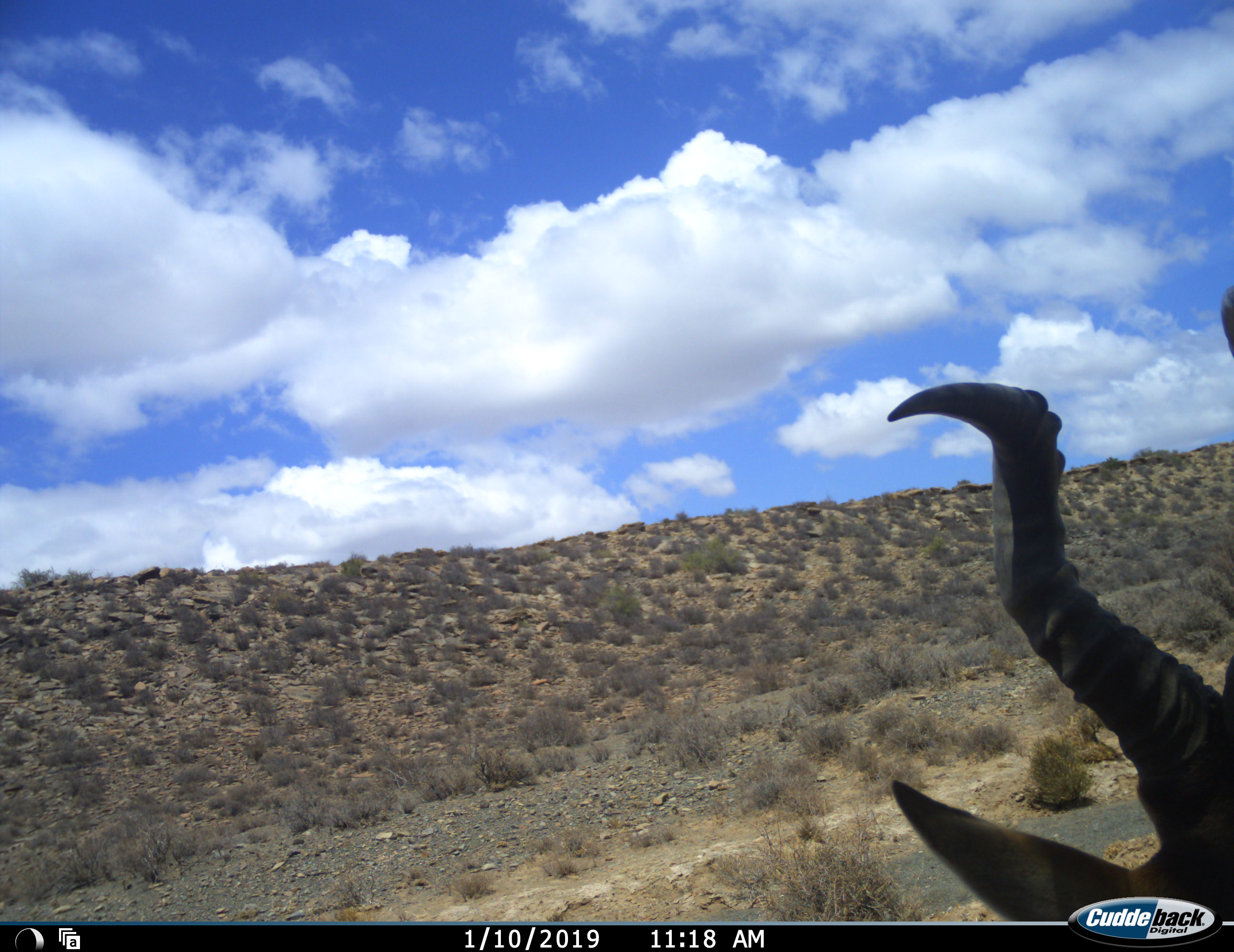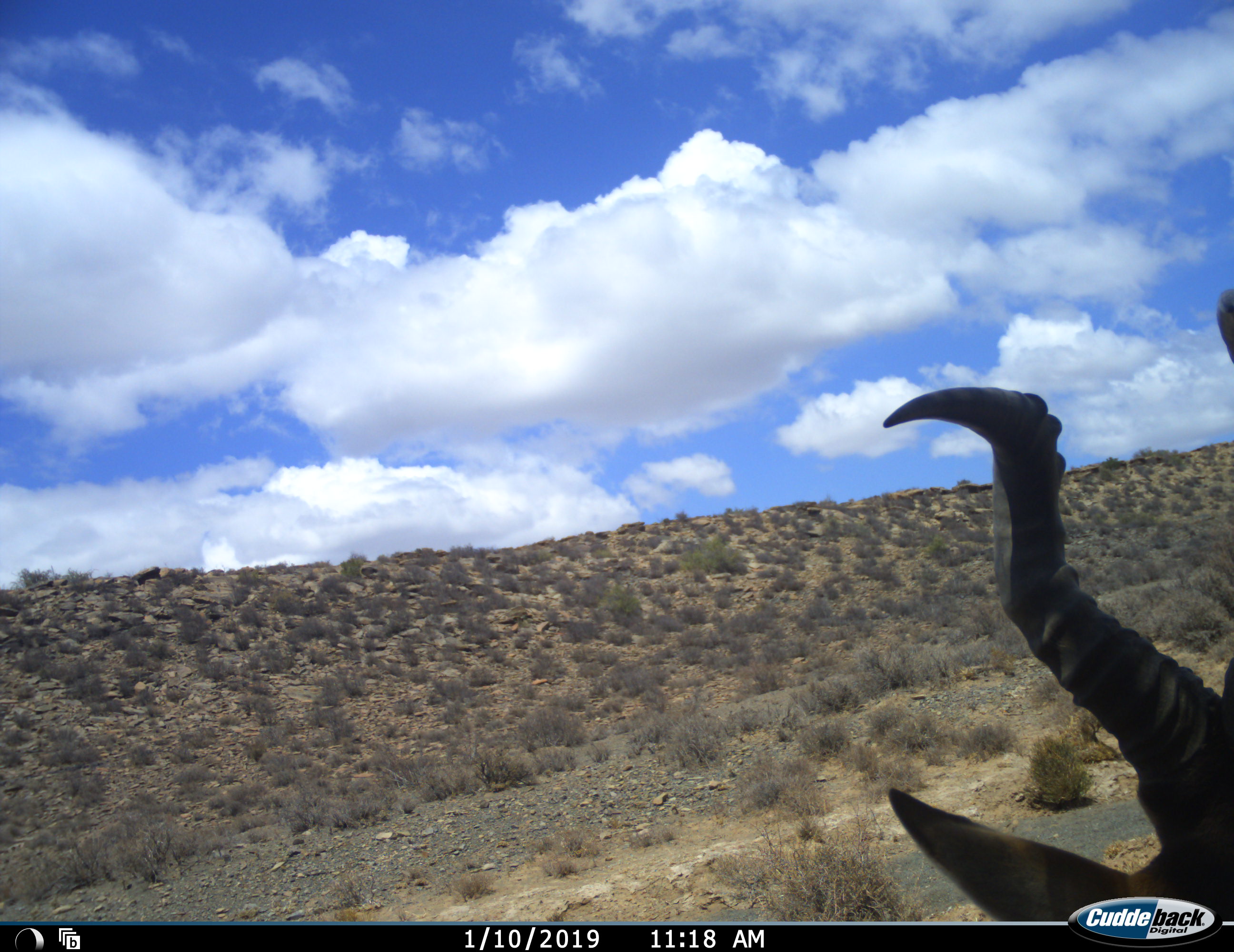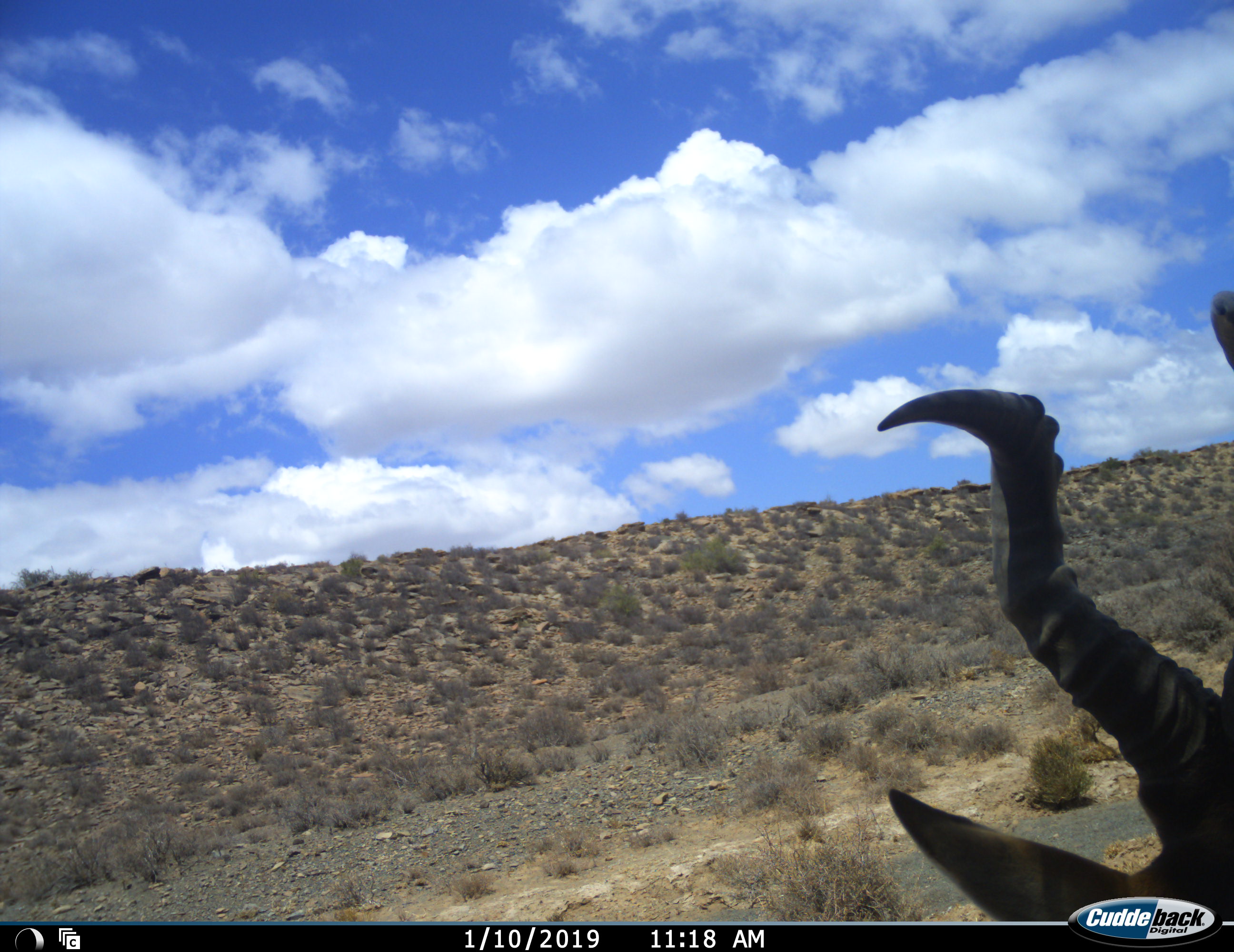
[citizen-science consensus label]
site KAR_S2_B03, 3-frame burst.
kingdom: Animalia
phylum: Chordata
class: Mammalia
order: Artiodactyla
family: Bovidae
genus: Alcelaphus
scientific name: Alcelaphus buselaphus caama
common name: red hartebeest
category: hartebeestred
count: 1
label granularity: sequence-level